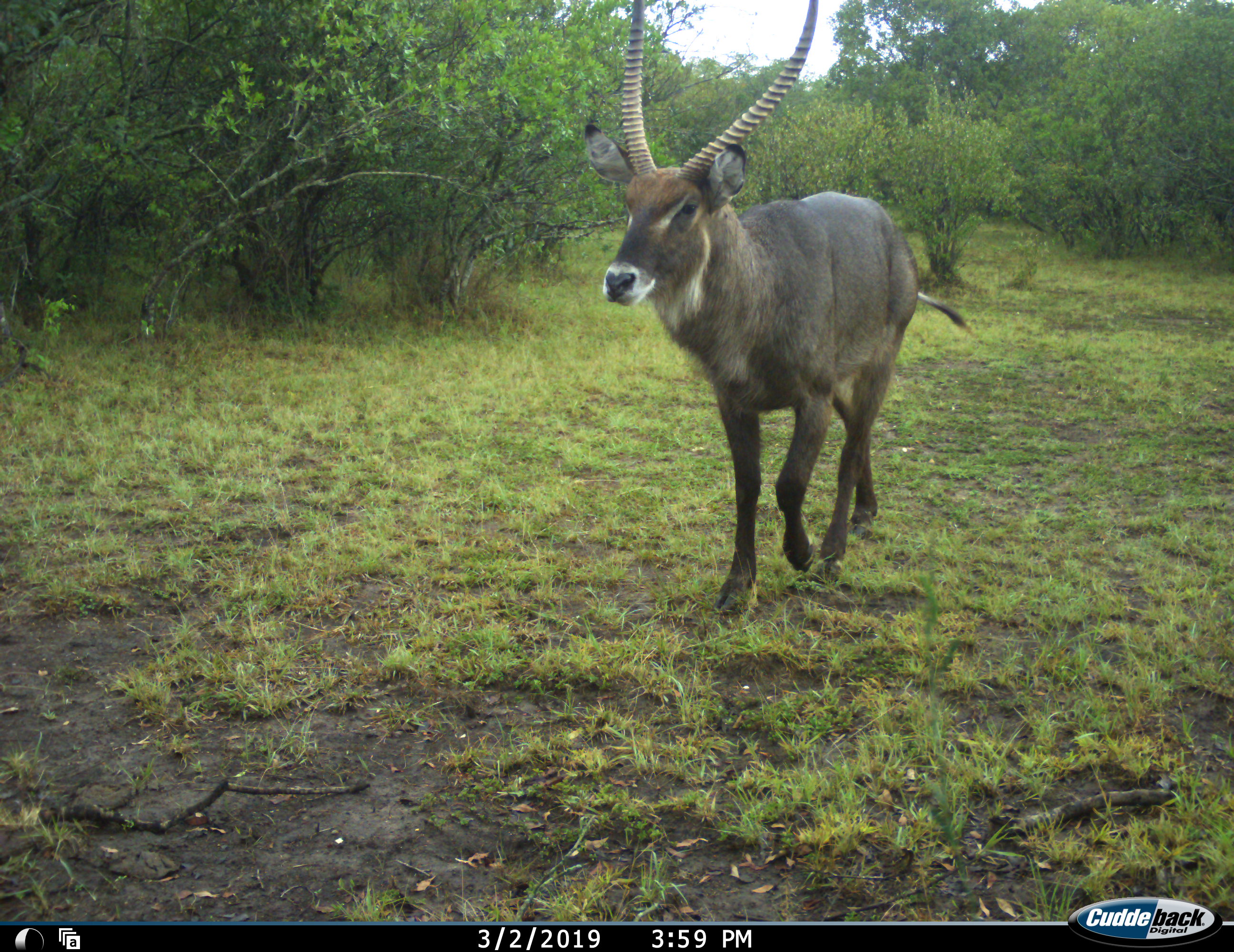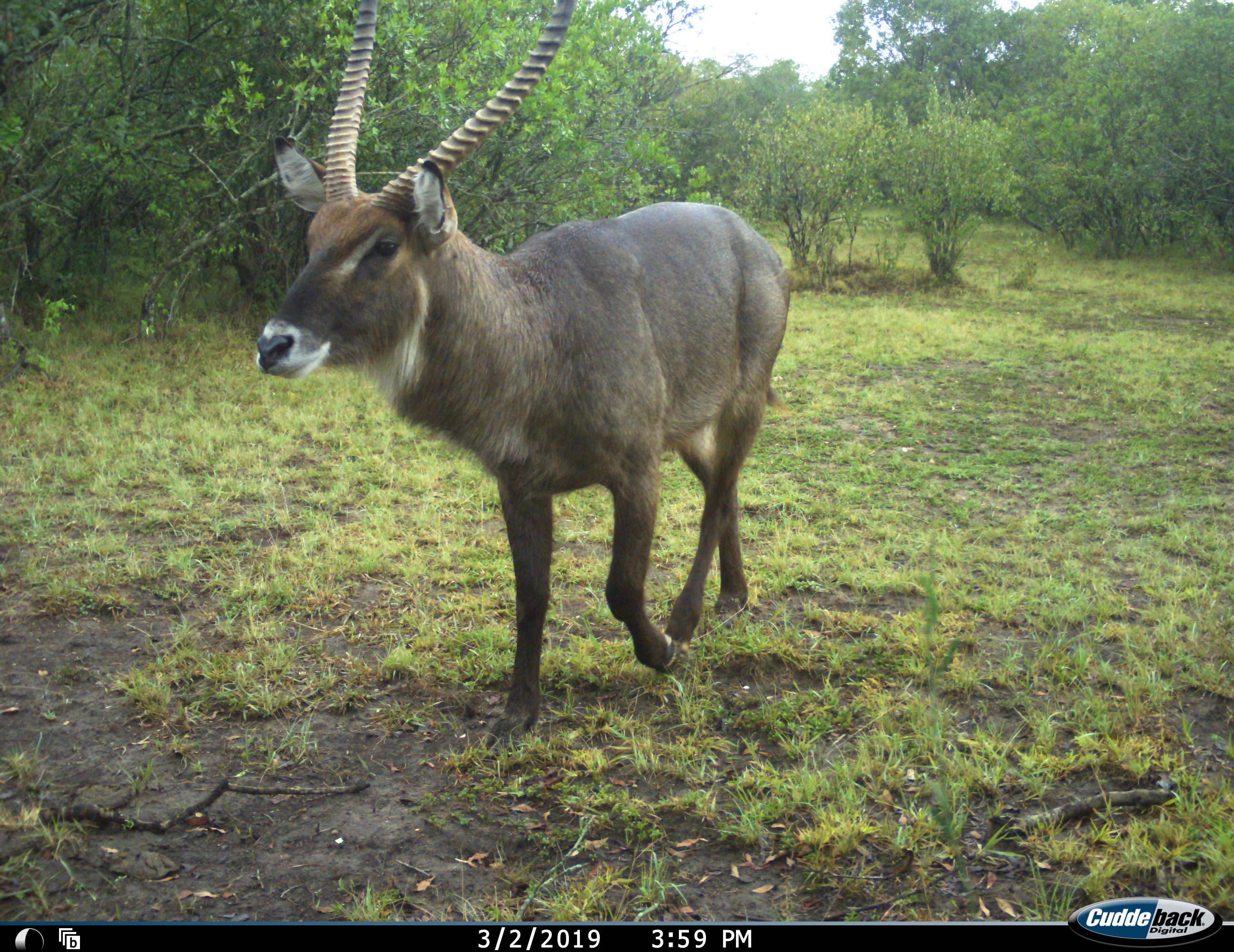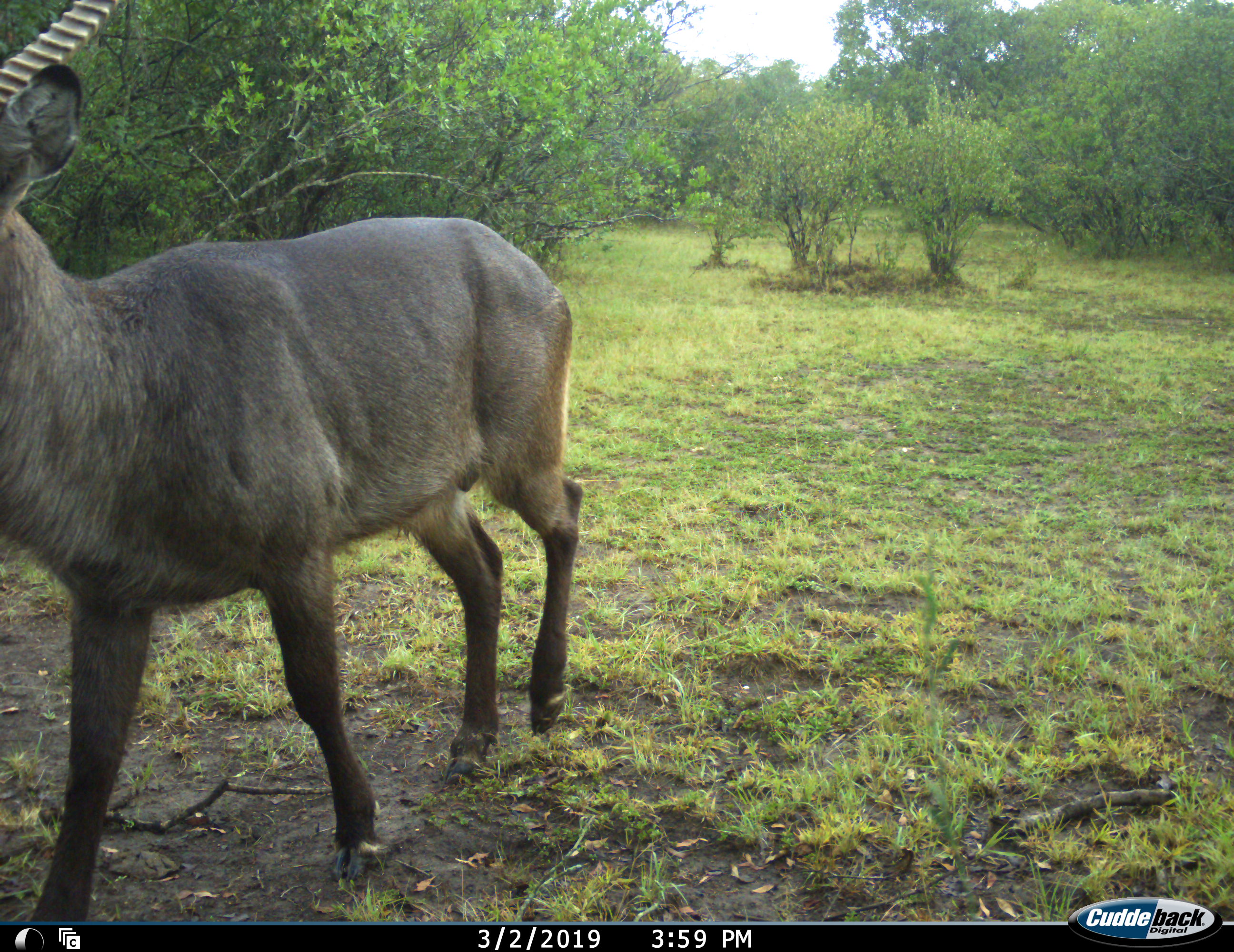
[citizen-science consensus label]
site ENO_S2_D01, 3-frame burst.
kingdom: Animalia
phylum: Chordata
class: Mammalia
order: Artiodactyla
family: Bovidae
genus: Kobus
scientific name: Kobus ellipsiprymnus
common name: waterbuck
Waterbuck (Kobus ellipsiprymnus), count 1. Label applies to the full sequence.